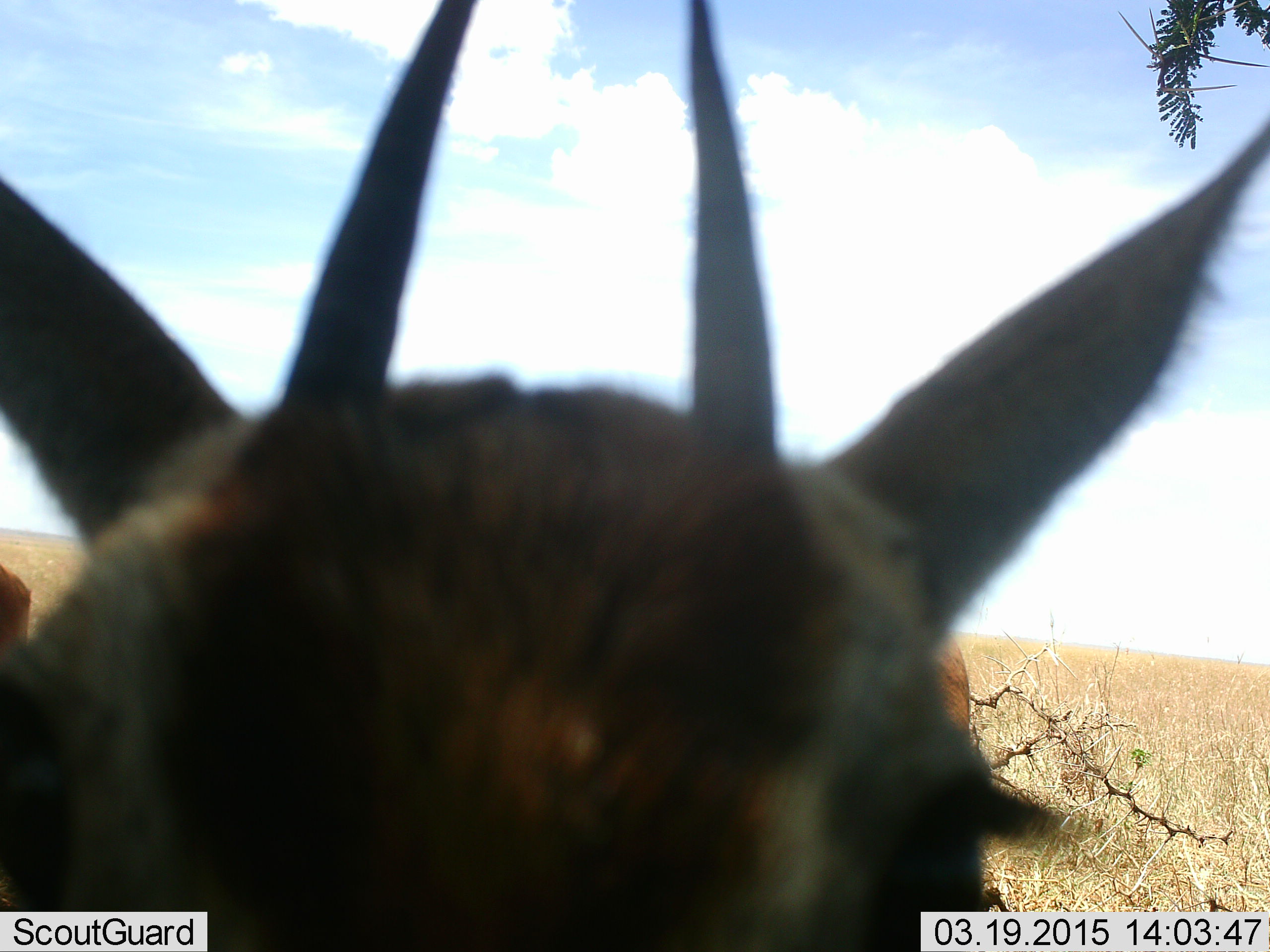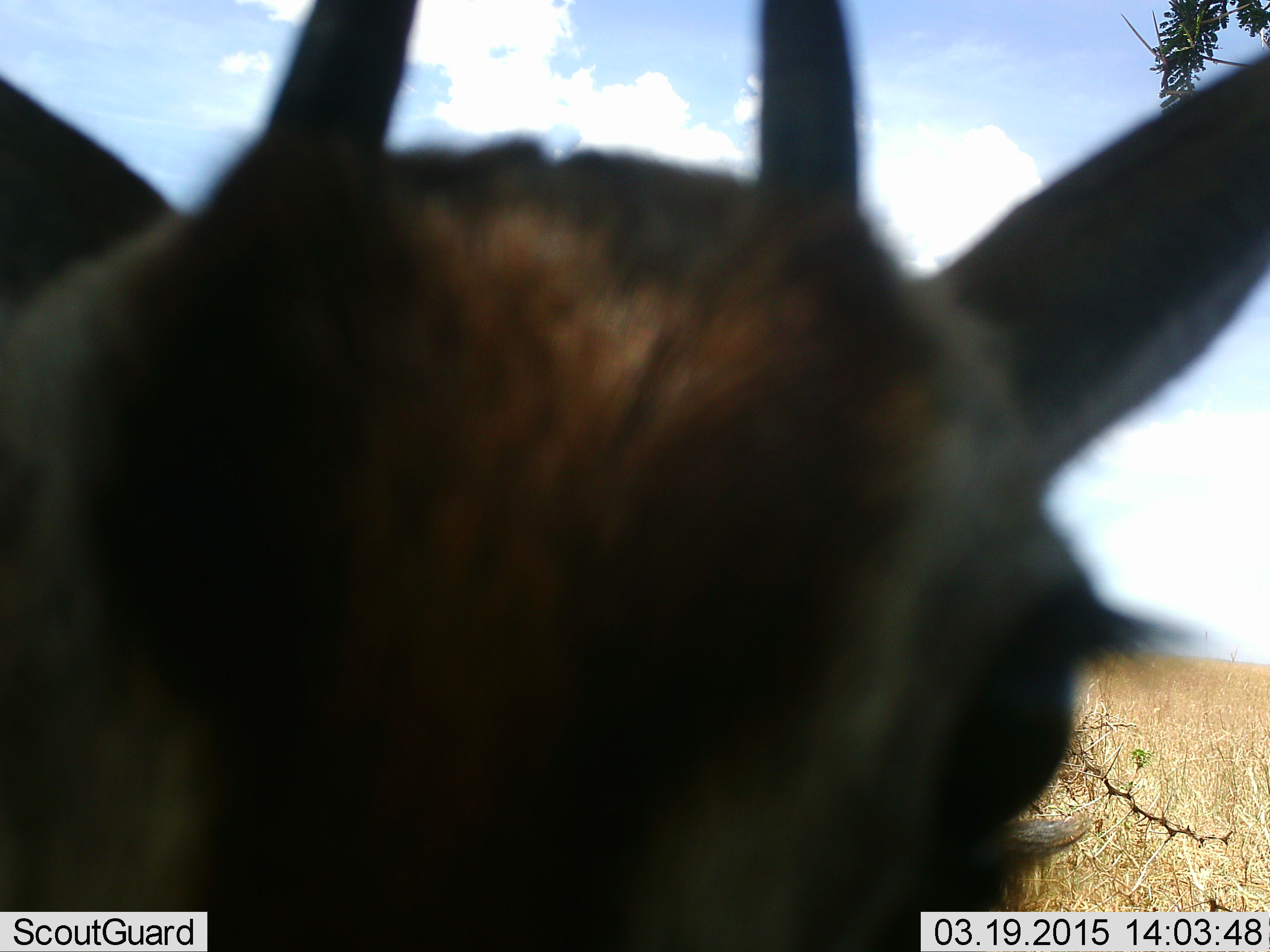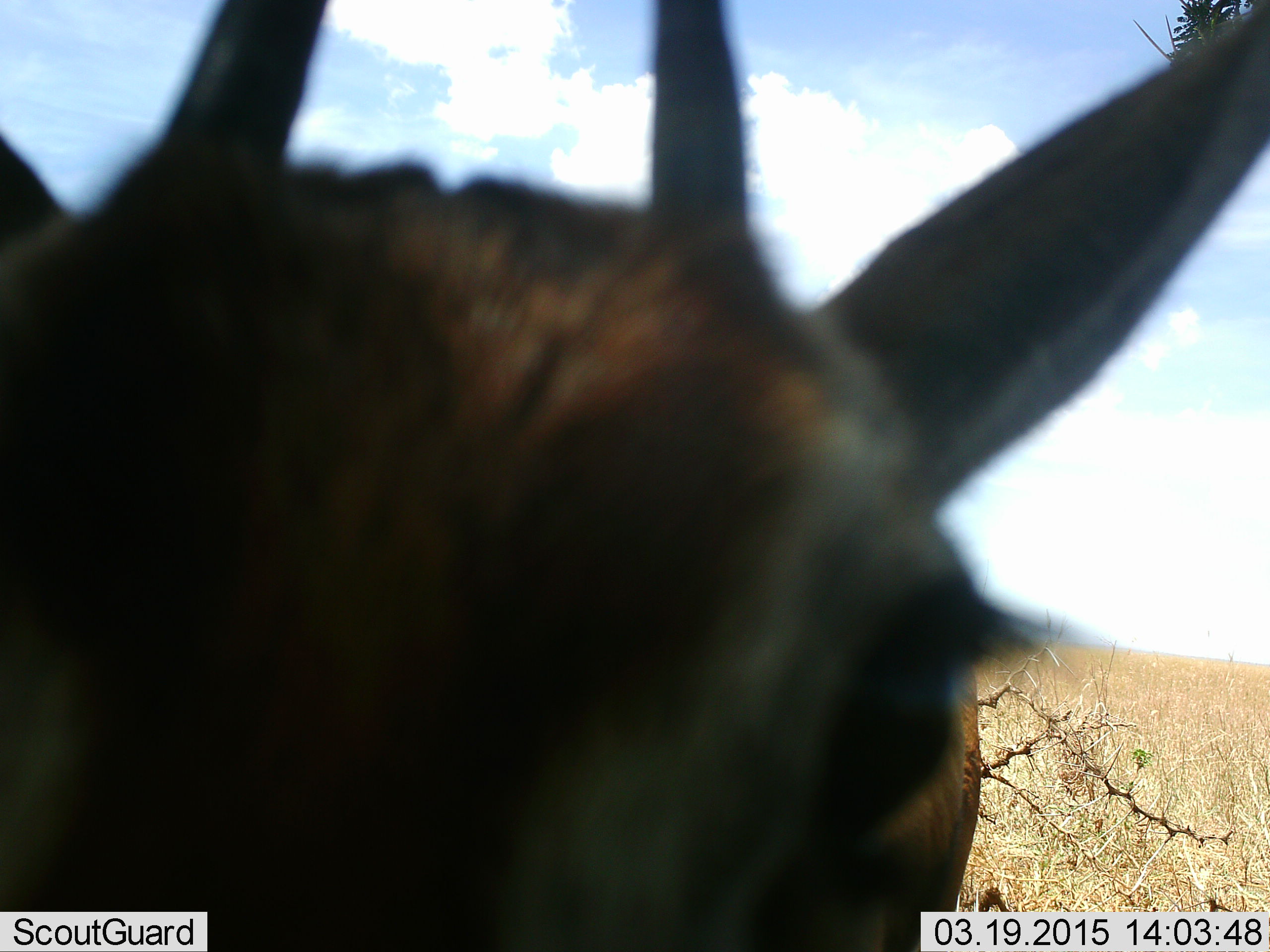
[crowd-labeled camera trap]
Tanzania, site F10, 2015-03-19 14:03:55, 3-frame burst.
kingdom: Animalia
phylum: Chordata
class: Mammalia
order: Artiodactyla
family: Bovidae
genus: Eudorcas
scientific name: Eudorcas thomsonii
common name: thomson's gazelle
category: gazellethomsons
Gazellethomsons (thomson's gazelle) (Eudorcas thomsonii), count 1. Behavior (volunteer vote fractions): standing 100%, resting 0%, moving 0%, interacting 0%. Young present (vote fraction): 0%. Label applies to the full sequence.